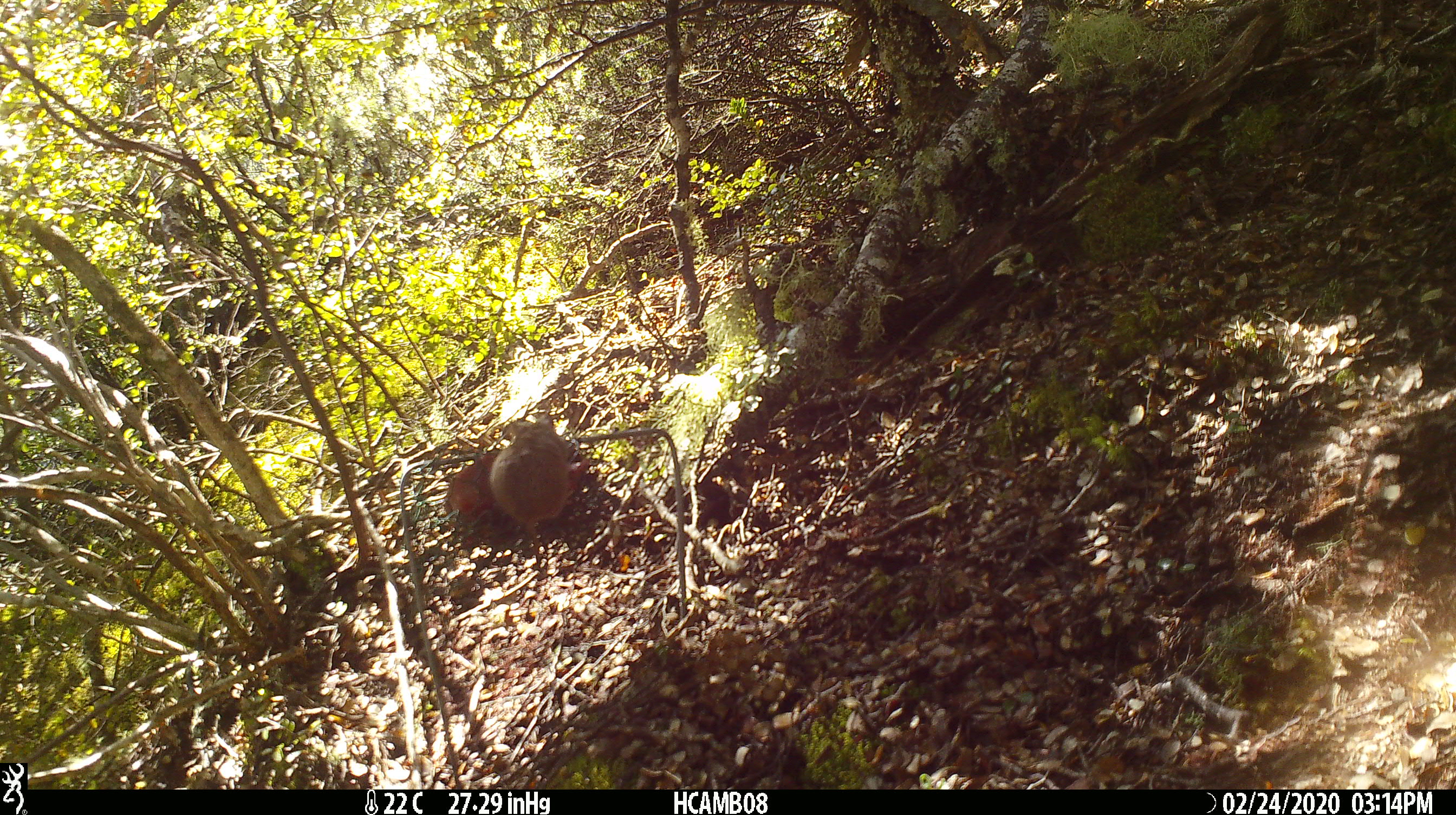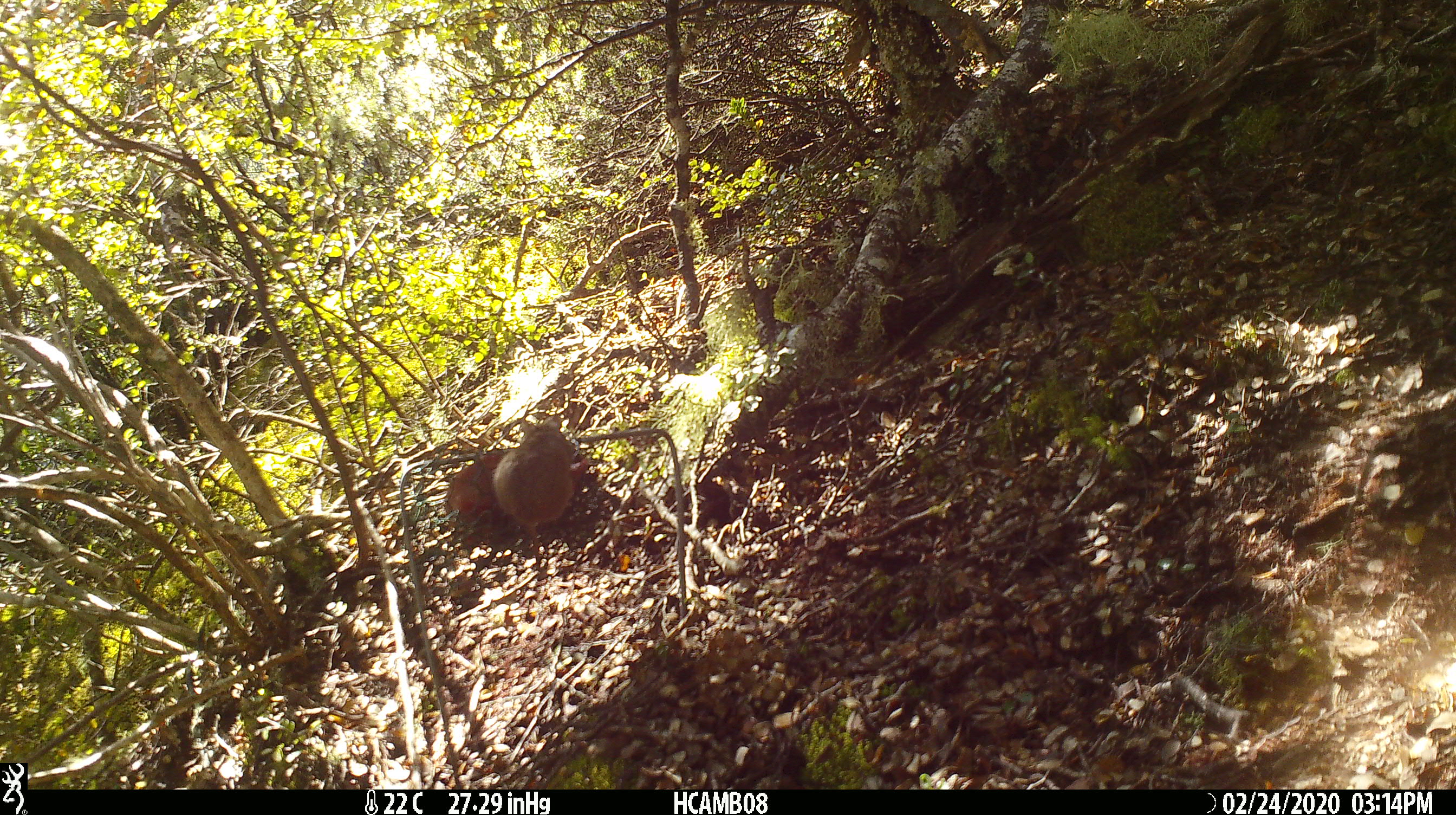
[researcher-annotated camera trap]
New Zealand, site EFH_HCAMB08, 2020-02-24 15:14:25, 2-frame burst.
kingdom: Animalia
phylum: Chordata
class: Mammalia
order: Rodentia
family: Muridae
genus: Mus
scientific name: Mus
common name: mouse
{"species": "mouse (Mus)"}